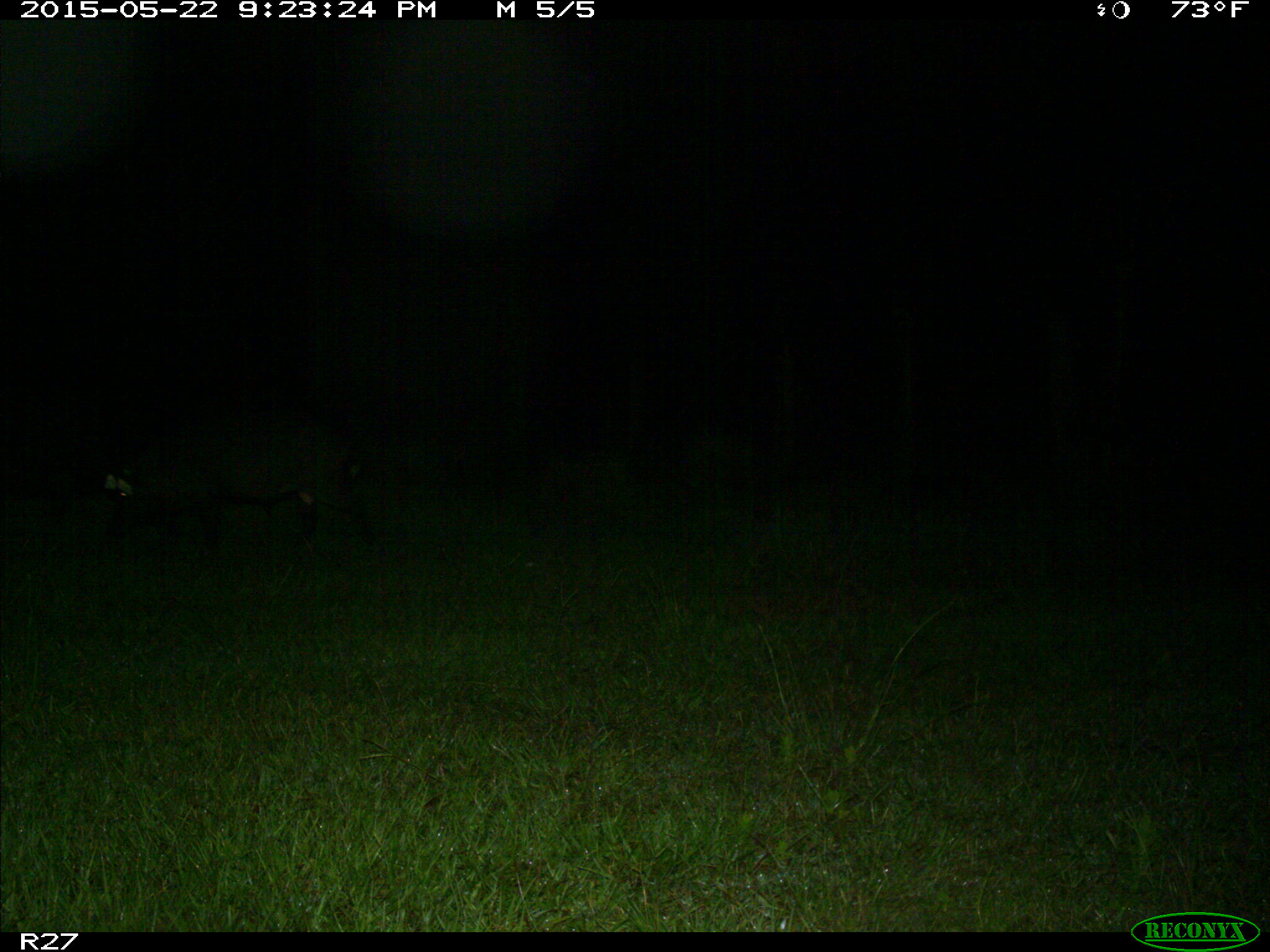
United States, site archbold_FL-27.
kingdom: Animalia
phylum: Chordata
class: Mammalia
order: Artiodactyla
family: Suidae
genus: Sus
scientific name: Sus scrofa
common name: wild boar